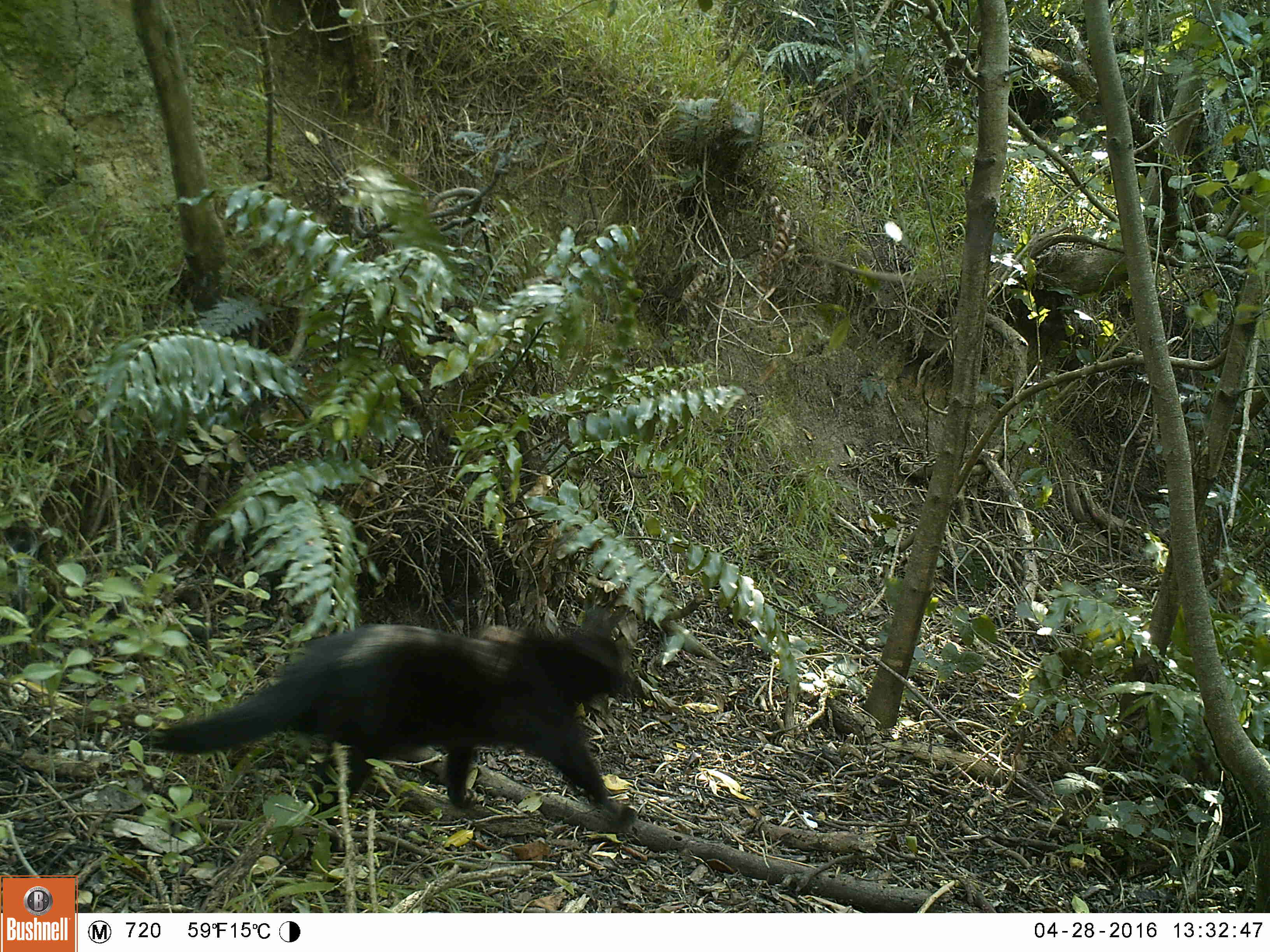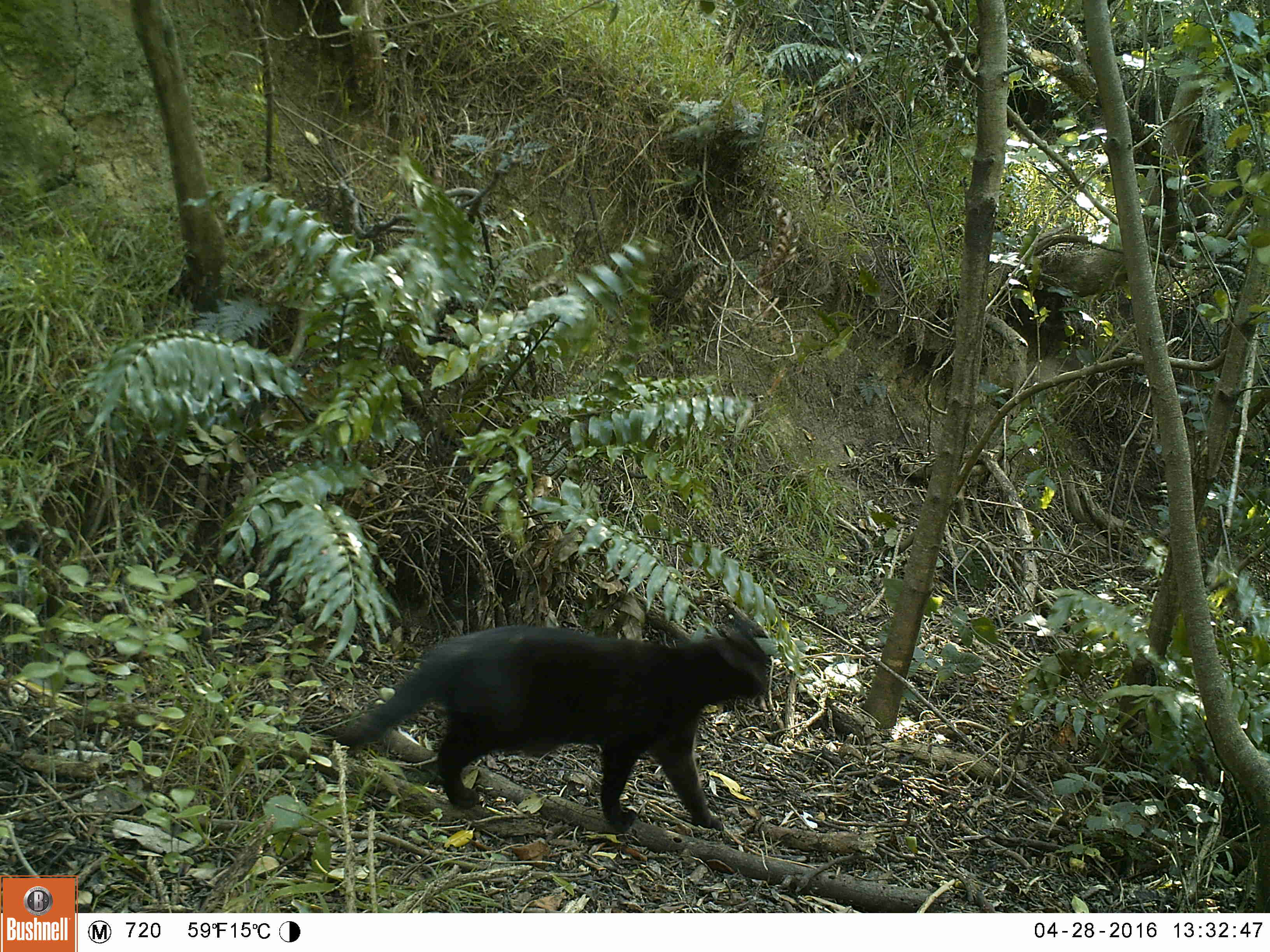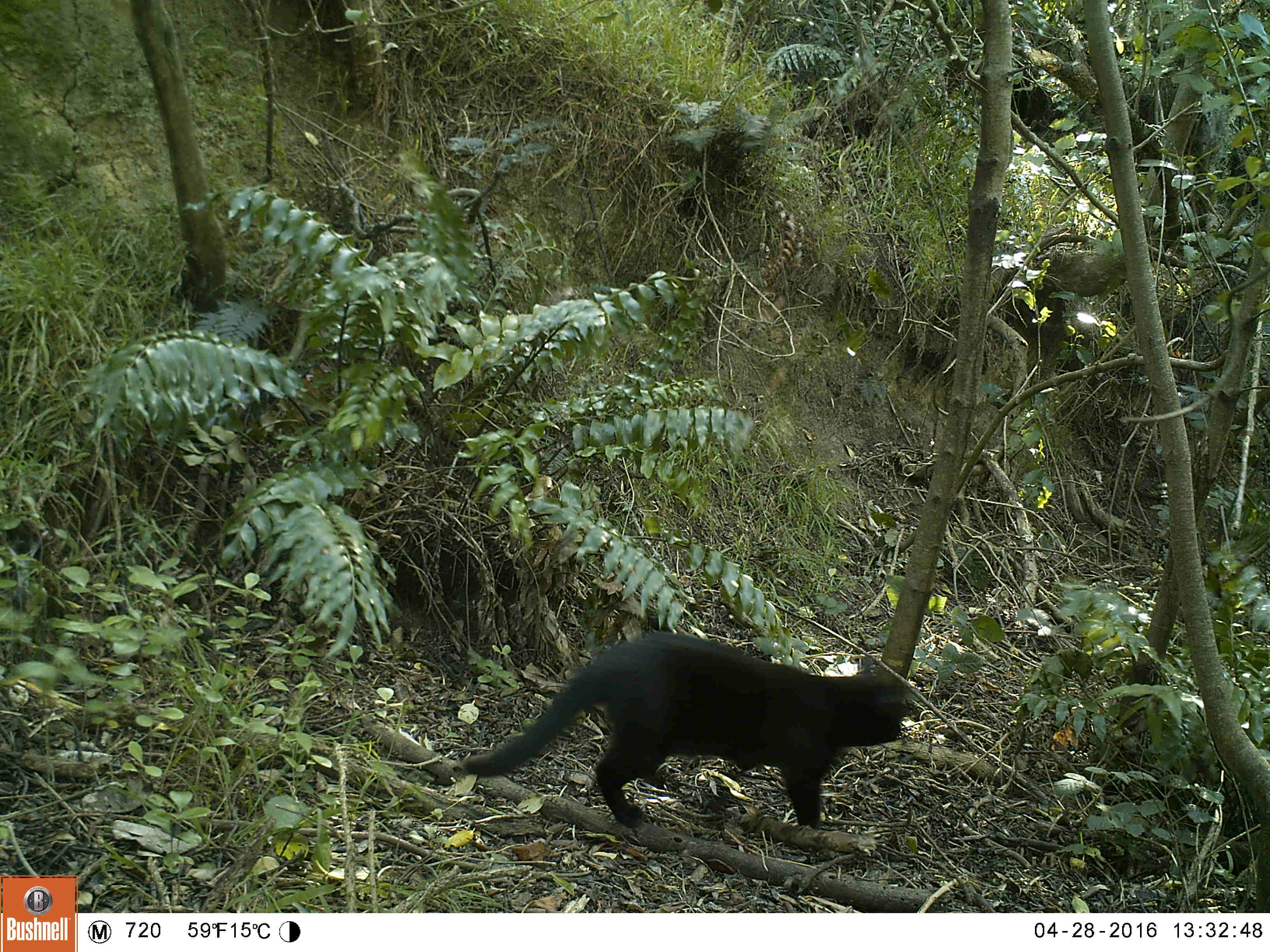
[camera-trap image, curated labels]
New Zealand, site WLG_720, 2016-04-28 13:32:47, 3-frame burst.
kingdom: Animalia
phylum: Chordata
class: Mammalia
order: Carnivora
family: Felidae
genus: Felis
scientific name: Felis catus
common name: domestic cat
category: cat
Cat (domestic cat) (Felis catus).